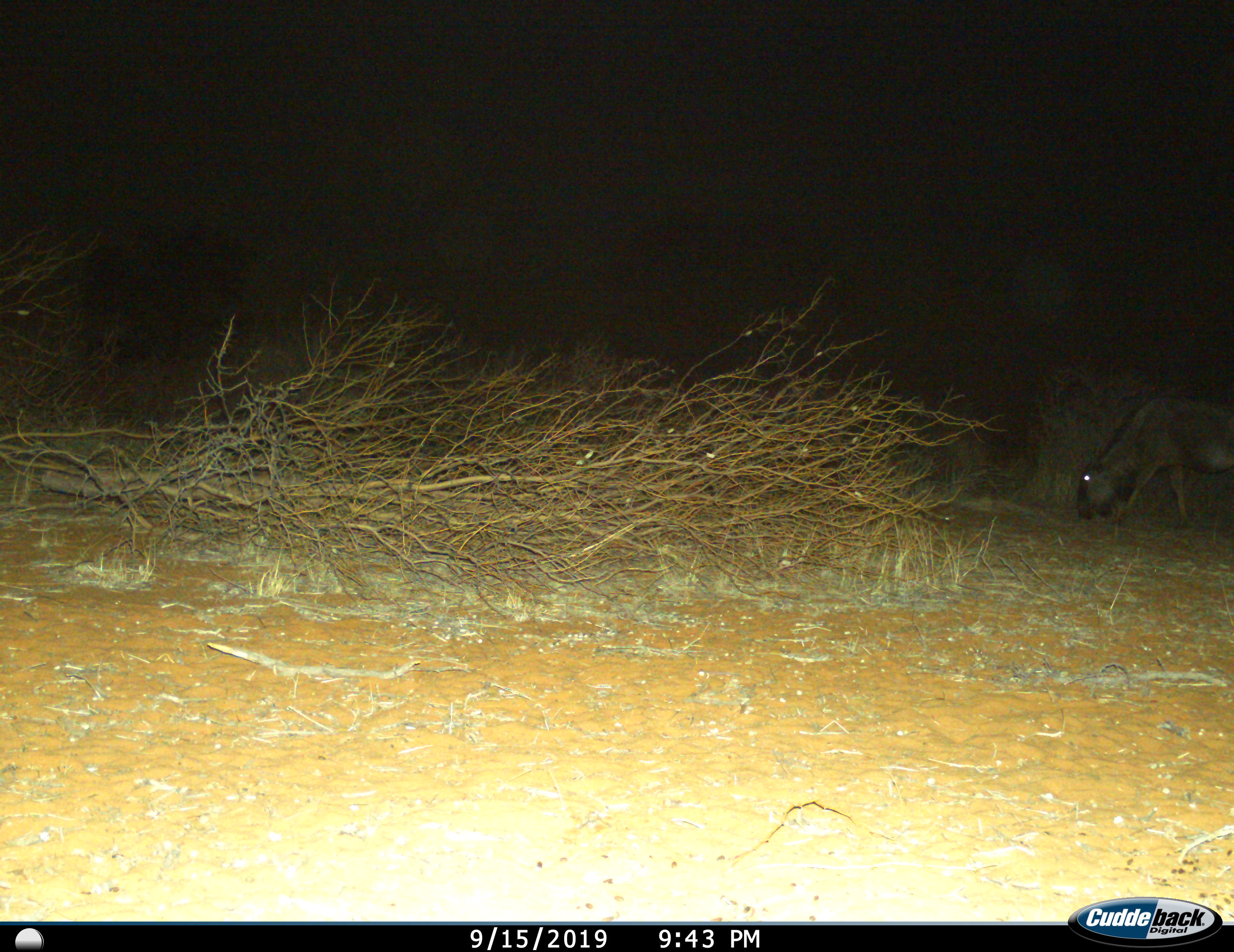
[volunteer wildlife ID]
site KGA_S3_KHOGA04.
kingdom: Animalia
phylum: Chordata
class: Mammalia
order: Artiodactyla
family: Bovidae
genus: Connochaetes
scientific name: Connochaetes taurinus taurinus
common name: blue wildebeest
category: wildebeestblue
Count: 1.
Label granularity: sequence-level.